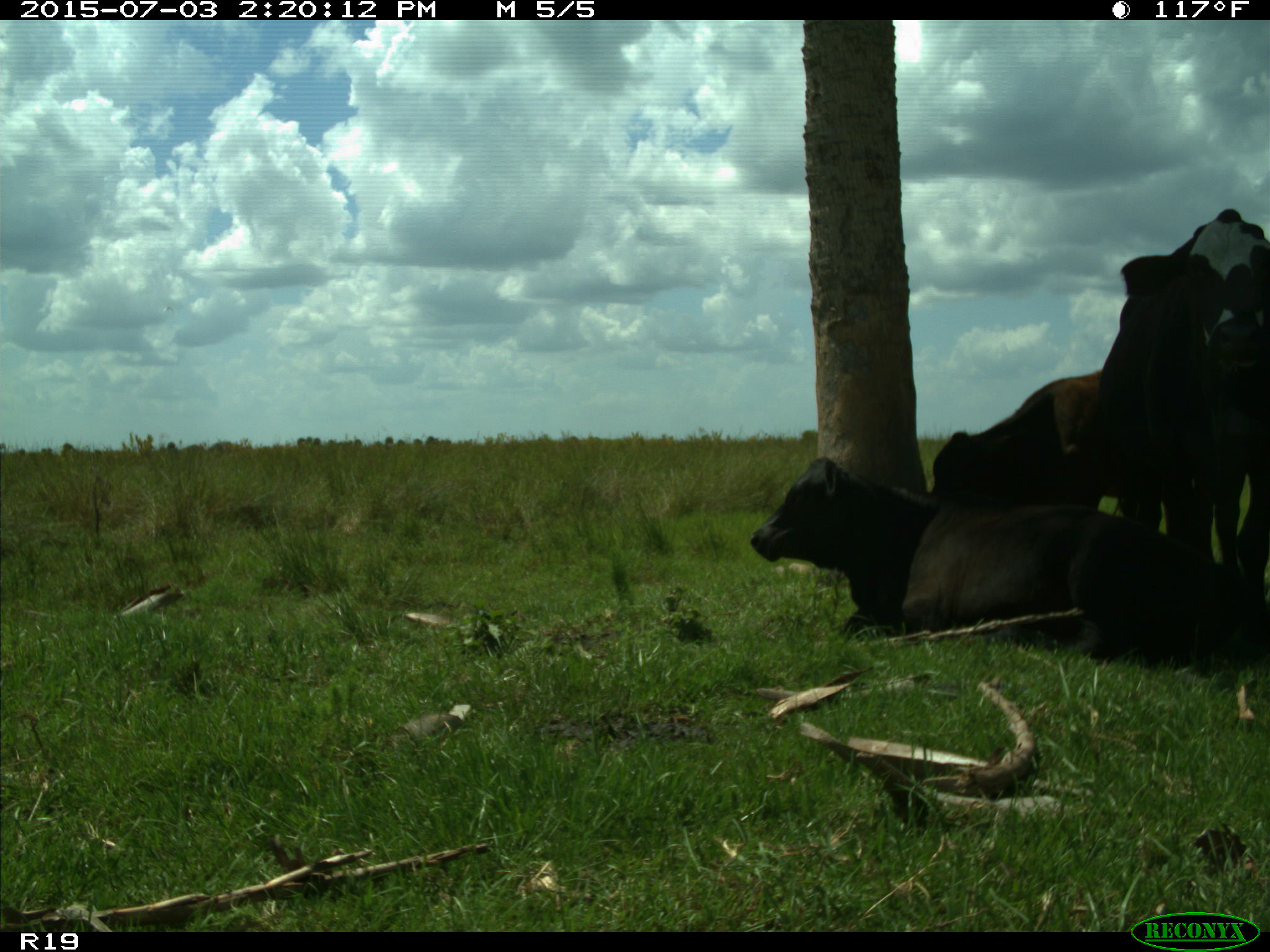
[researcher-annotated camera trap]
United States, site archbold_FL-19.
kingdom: Animalia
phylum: Chordata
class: Mammalia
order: Artiodactyla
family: Bovidae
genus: Bos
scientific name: Bos taurus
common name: domestic cow